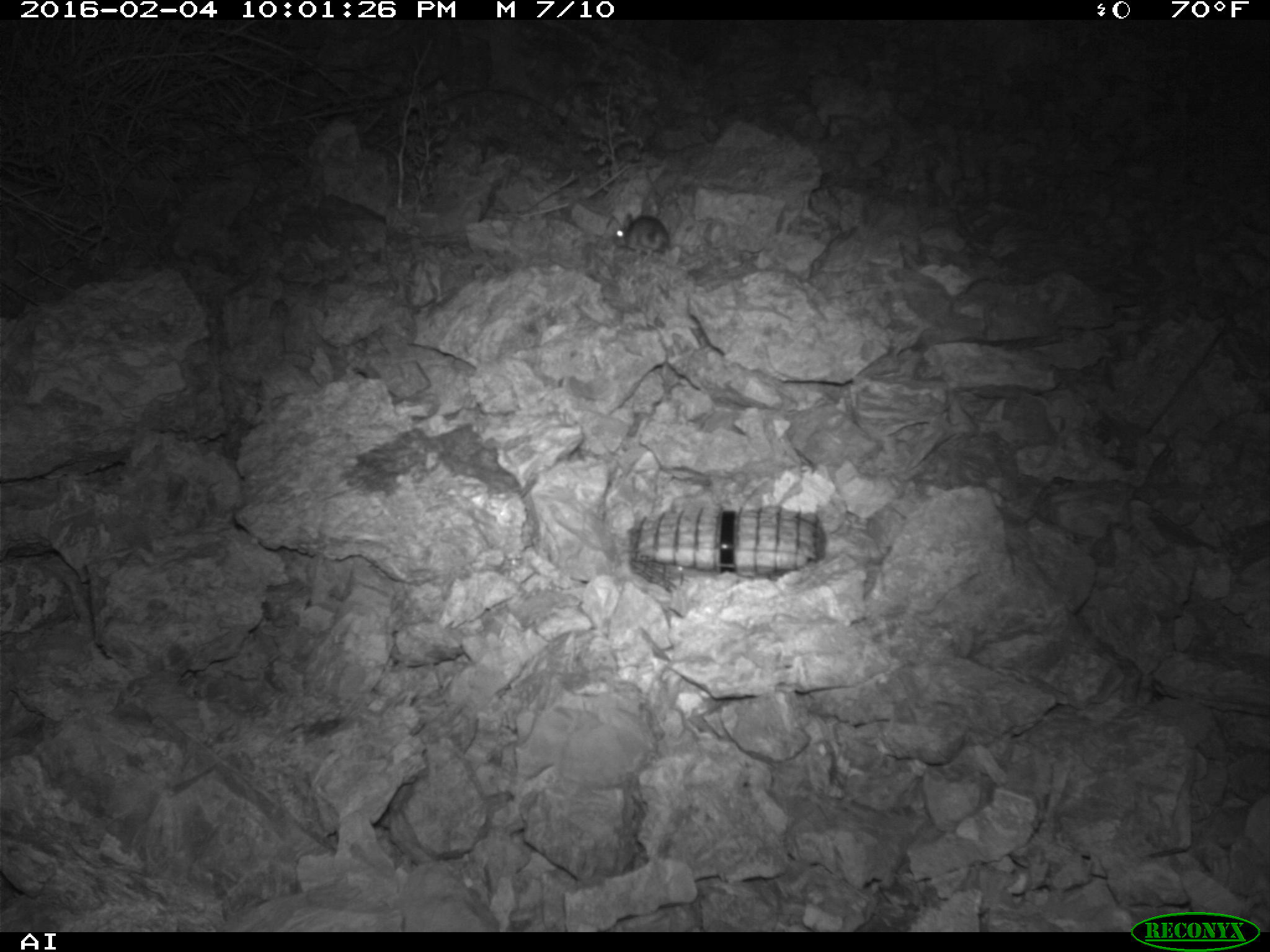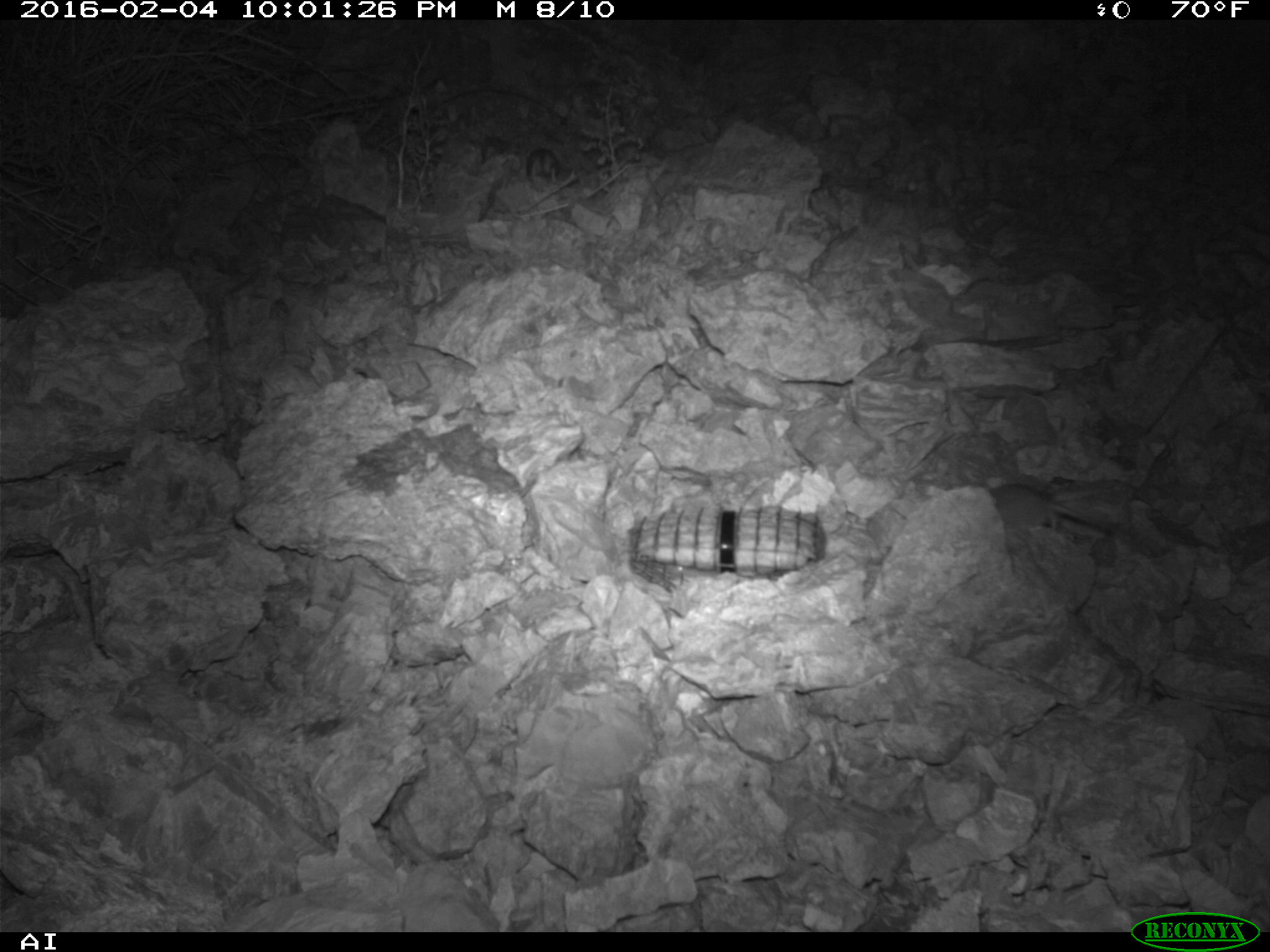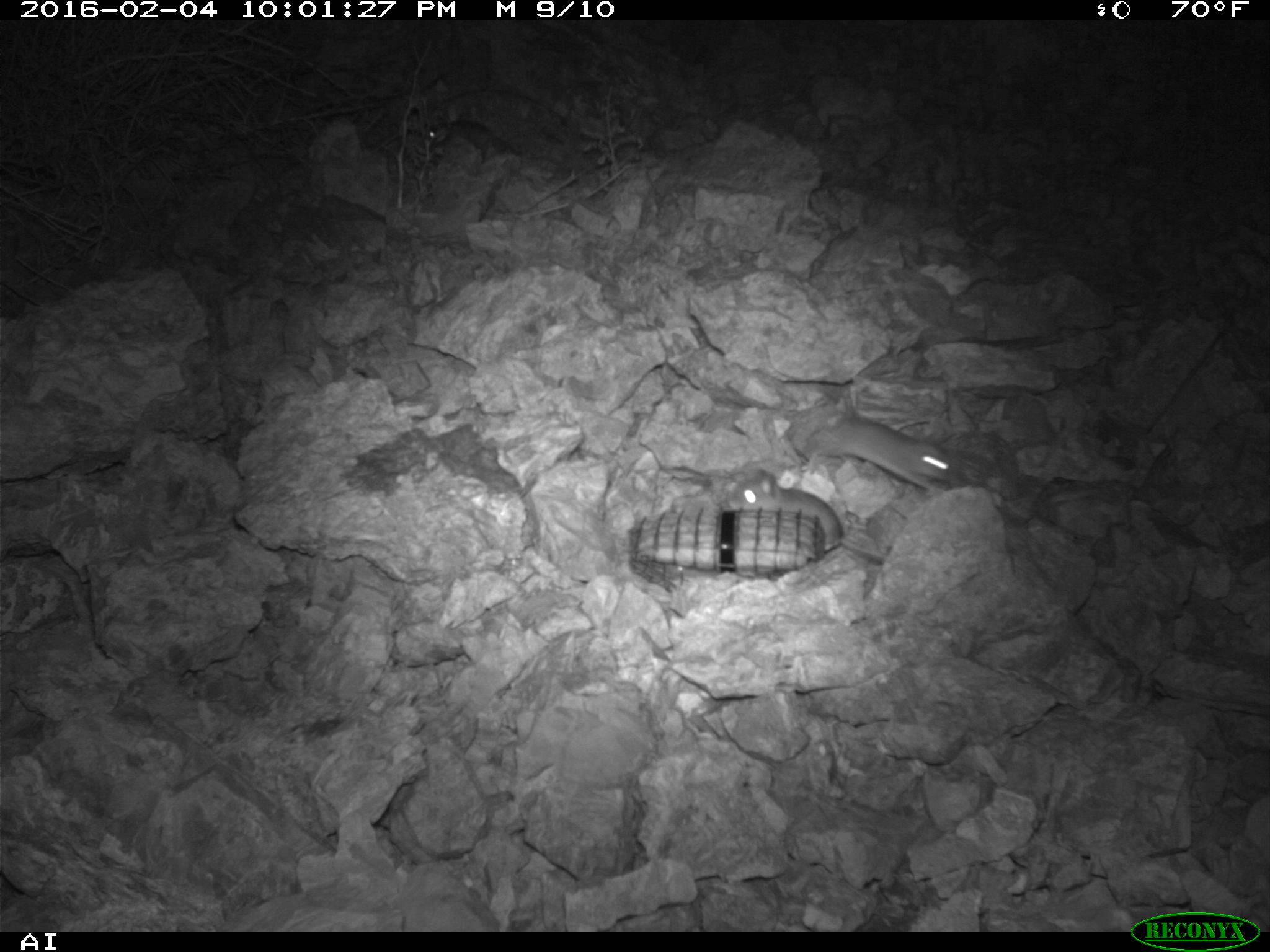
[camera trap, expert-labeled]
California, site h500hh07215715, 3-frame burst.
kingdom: Animalia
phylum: Chordata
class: Mammalia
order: Rodentia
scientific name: Rodentia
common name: rodent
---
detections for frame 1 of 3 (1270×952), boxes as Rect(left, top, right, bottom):
rodent: Rect(613, 169, 669, 257)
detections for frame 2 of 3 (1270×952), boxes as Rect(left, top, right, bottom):
rodent: Rect(521, 147, 557, 187)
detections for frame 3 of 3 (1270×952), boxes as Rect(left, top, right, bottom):
rodent: Rect(727, 468, 887, 565); Rect(792, 406, 966, 491); Rect(427, 118, 515, 154)